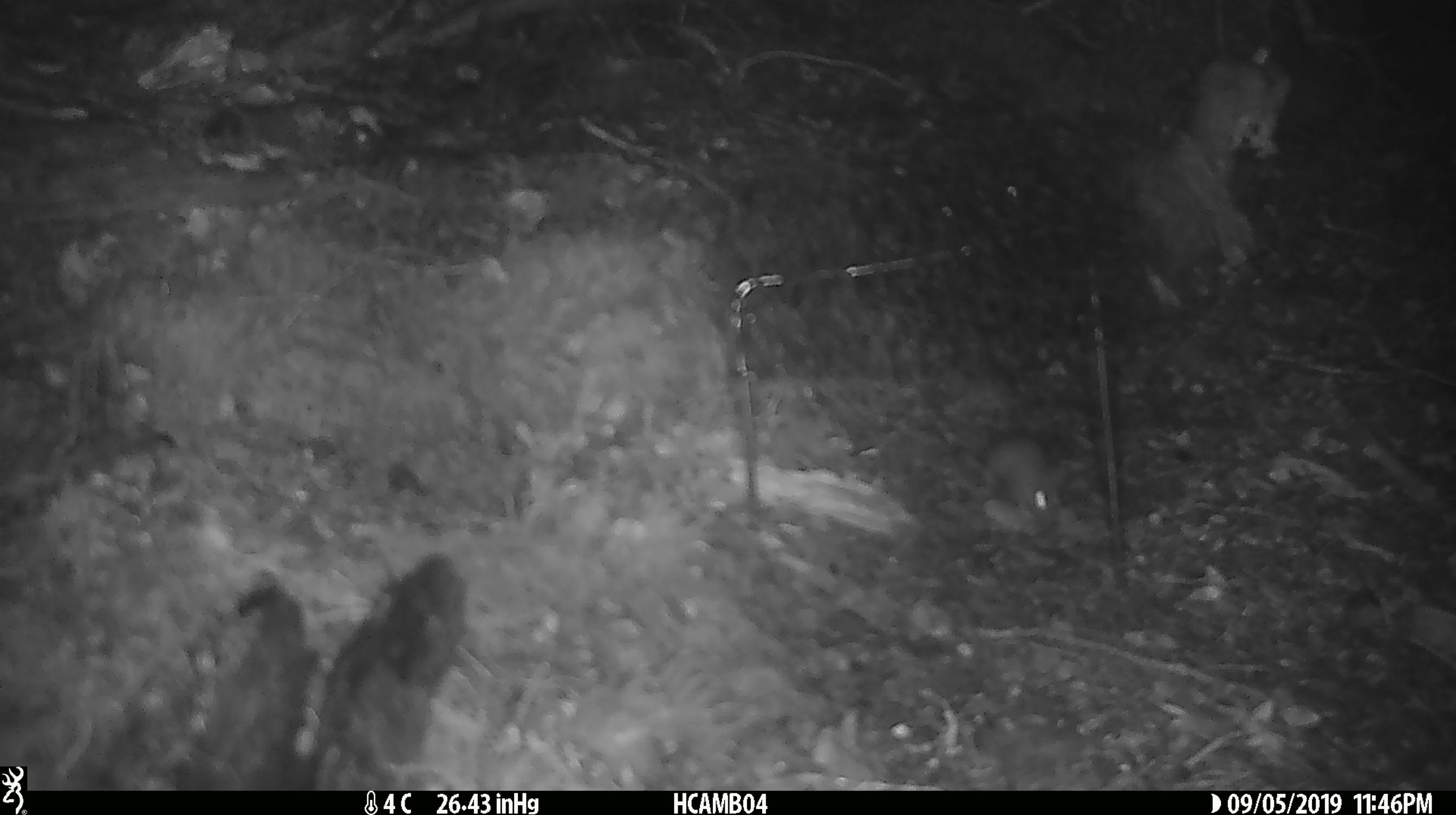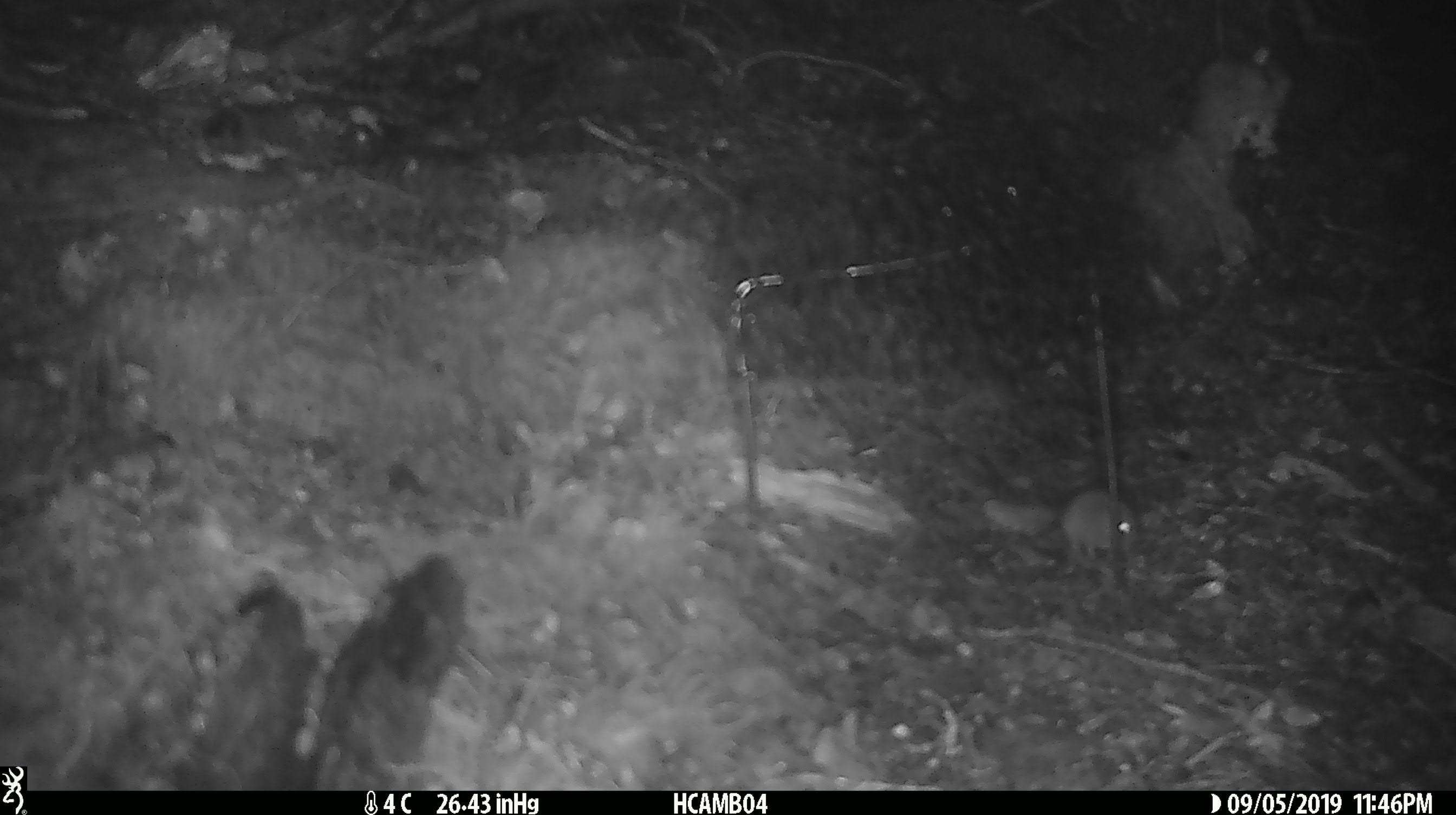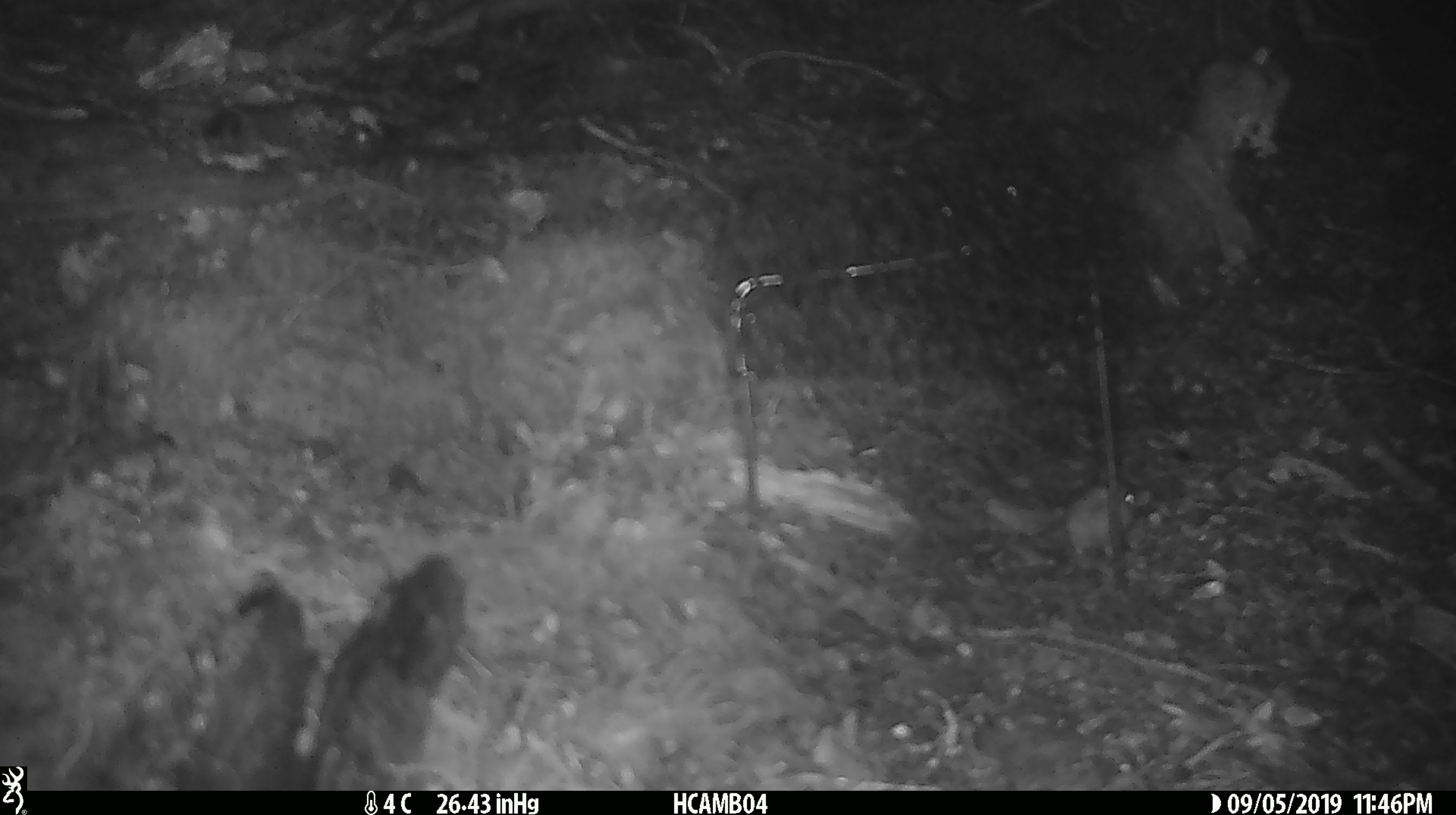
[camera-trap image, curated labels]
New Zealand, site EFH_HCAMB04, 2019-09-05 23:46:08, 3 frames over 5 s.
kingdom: Animalia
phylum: Chordata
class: Mammalia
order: Rodentia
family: Muridae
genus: Mus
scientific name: Mus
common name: mouse